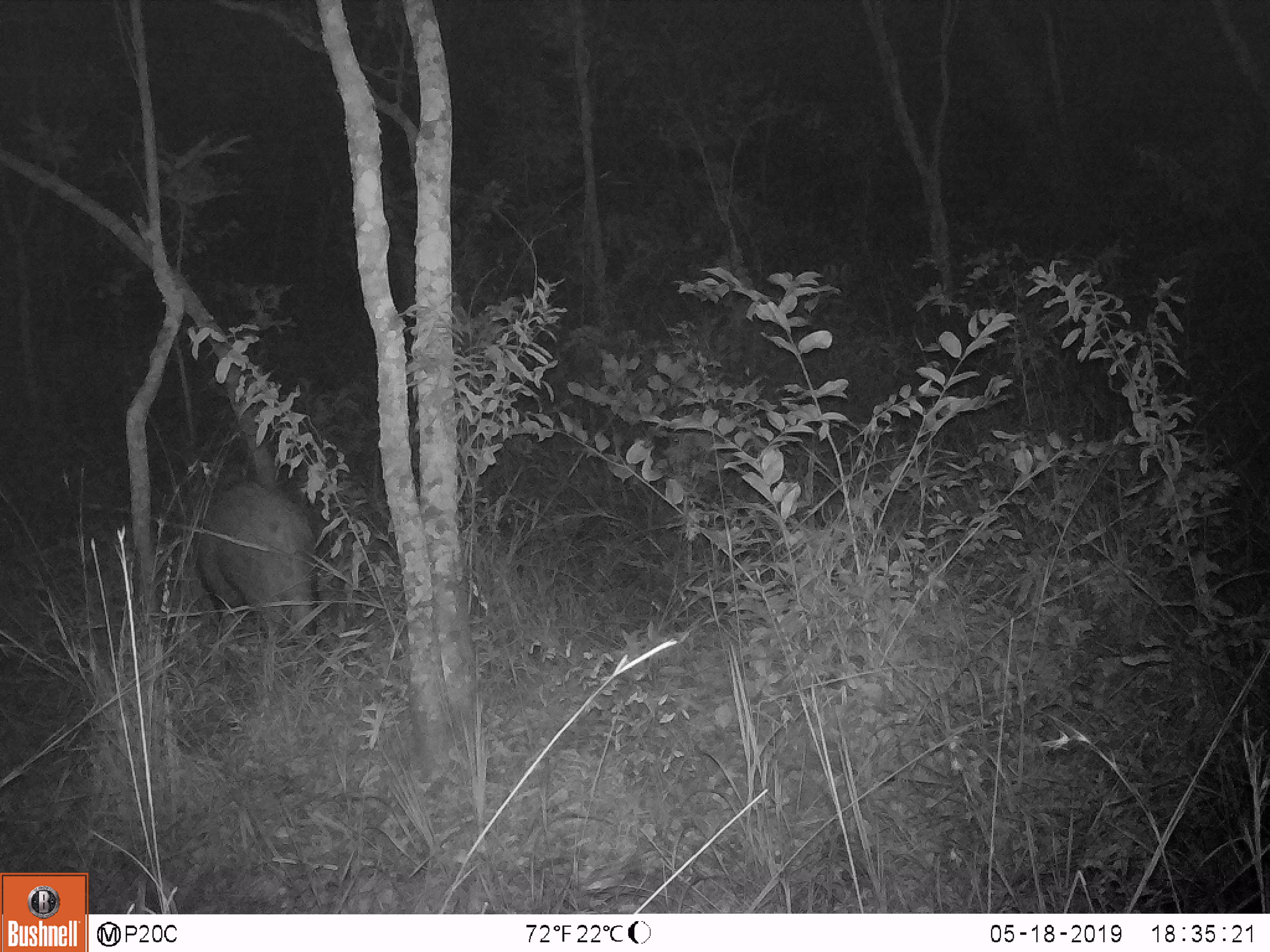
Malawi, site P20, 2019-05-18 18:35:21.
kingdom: Animalia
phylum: Chordata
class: Mammalia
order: Artiodactyla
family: Suidae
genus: Potamochoerus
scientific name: Potamochoerus larvatus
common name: bushpig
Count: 1.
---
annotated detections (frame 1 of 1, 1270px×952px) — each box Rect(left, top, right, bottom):
bushpig: Rect(185, 472, 326, 662)